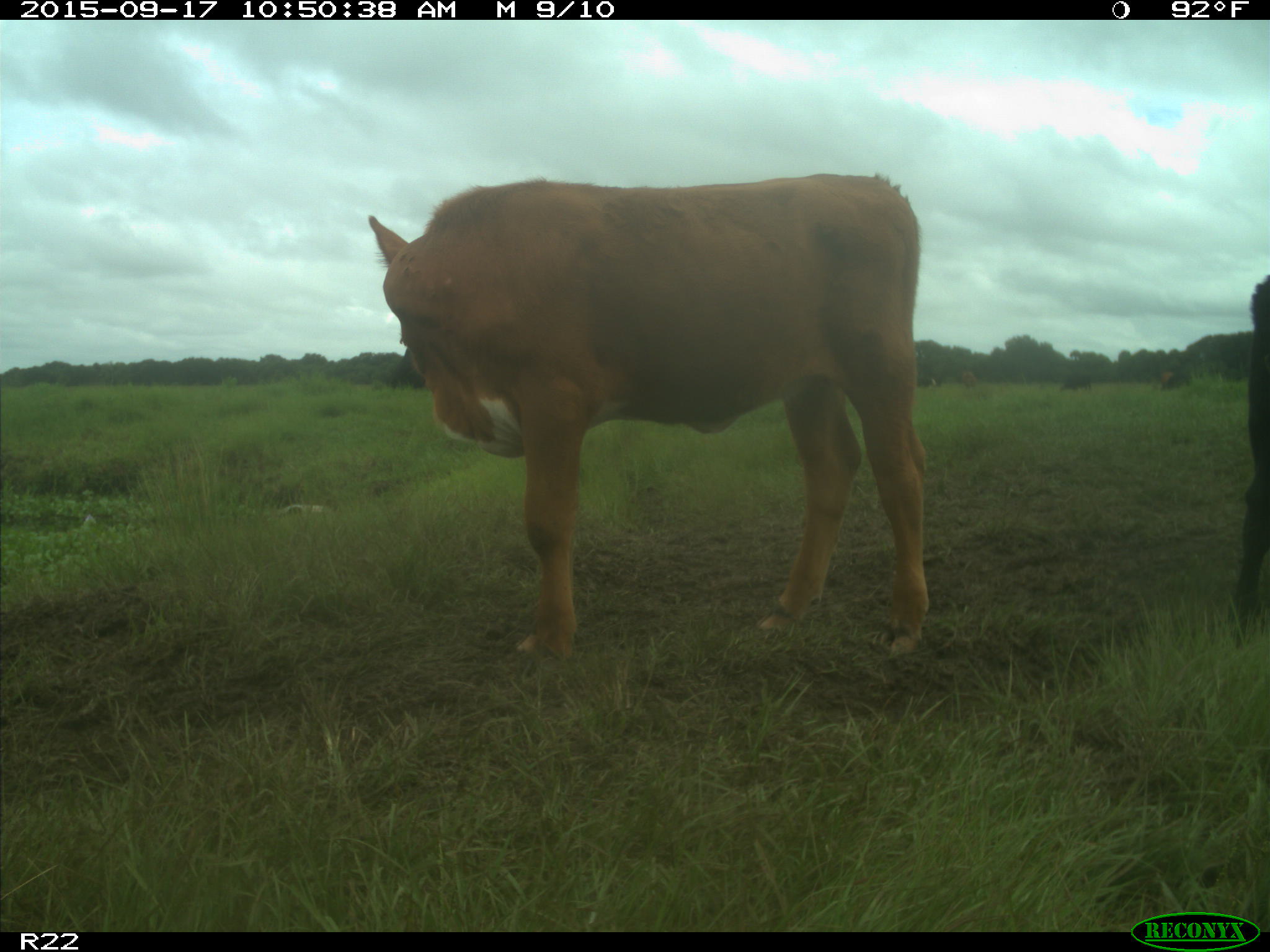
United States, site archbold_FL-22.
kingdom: Animalia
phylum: Chordata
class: Mammalia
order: Artiodactyla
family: Bovidae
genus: Bos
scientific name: Bos taurus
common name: domestic cow